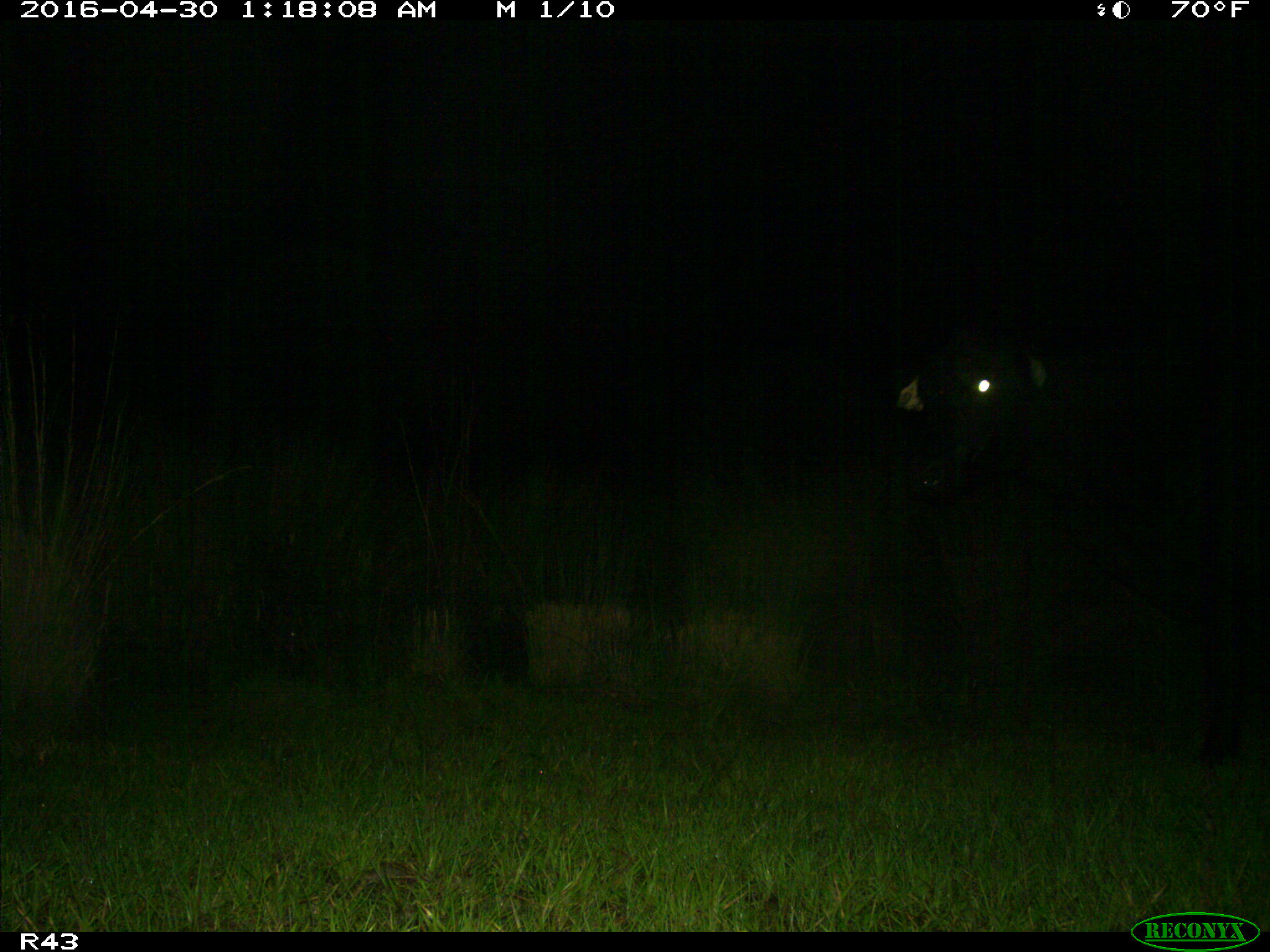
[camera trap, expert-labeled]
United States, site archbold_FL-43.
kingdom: Animalia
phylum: Chordata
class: Mammalia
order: Artiodactyla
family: Bovidae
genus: Bos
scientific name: Bos taurus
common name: domestic cow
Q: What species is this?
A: Bos taurus (domestic cow).